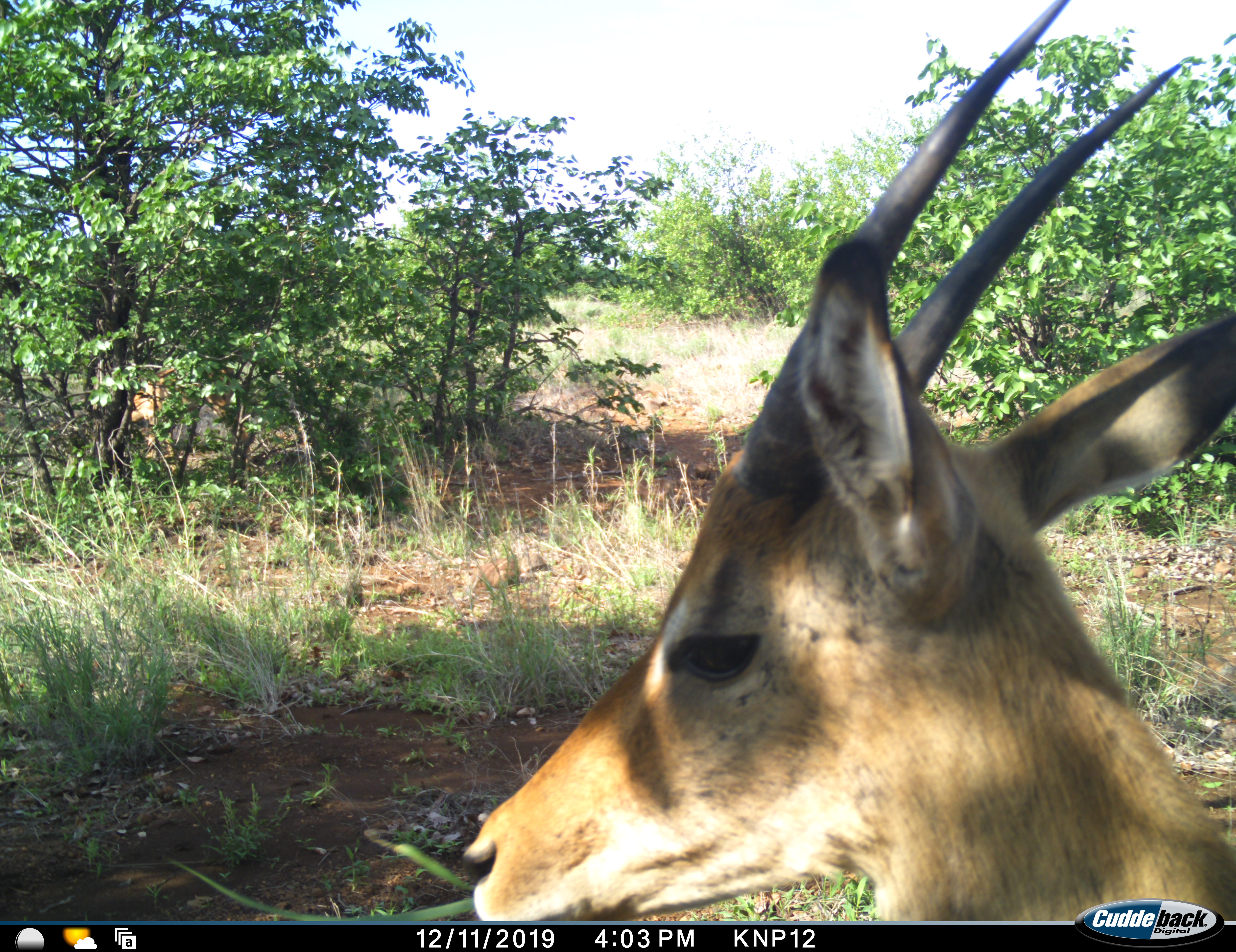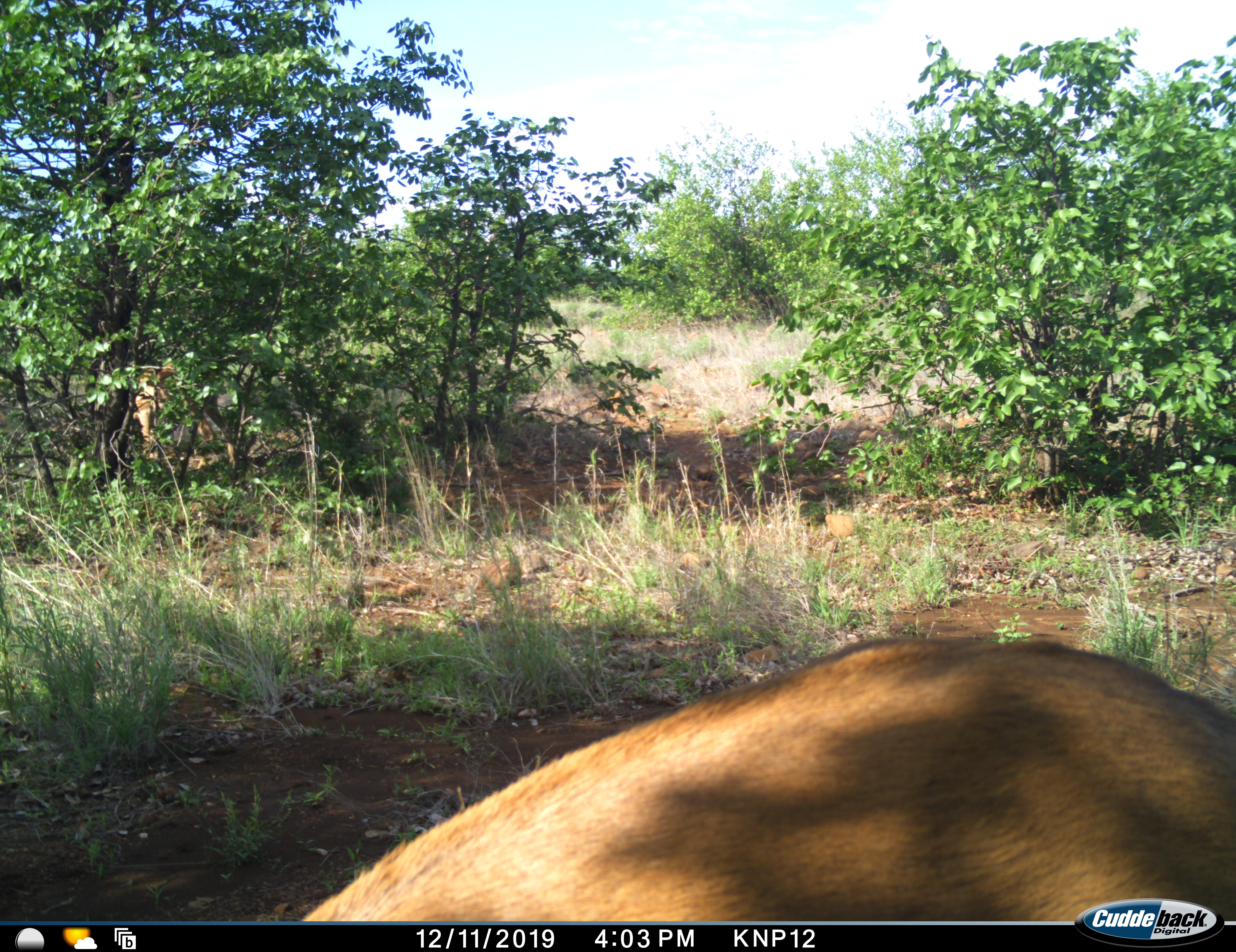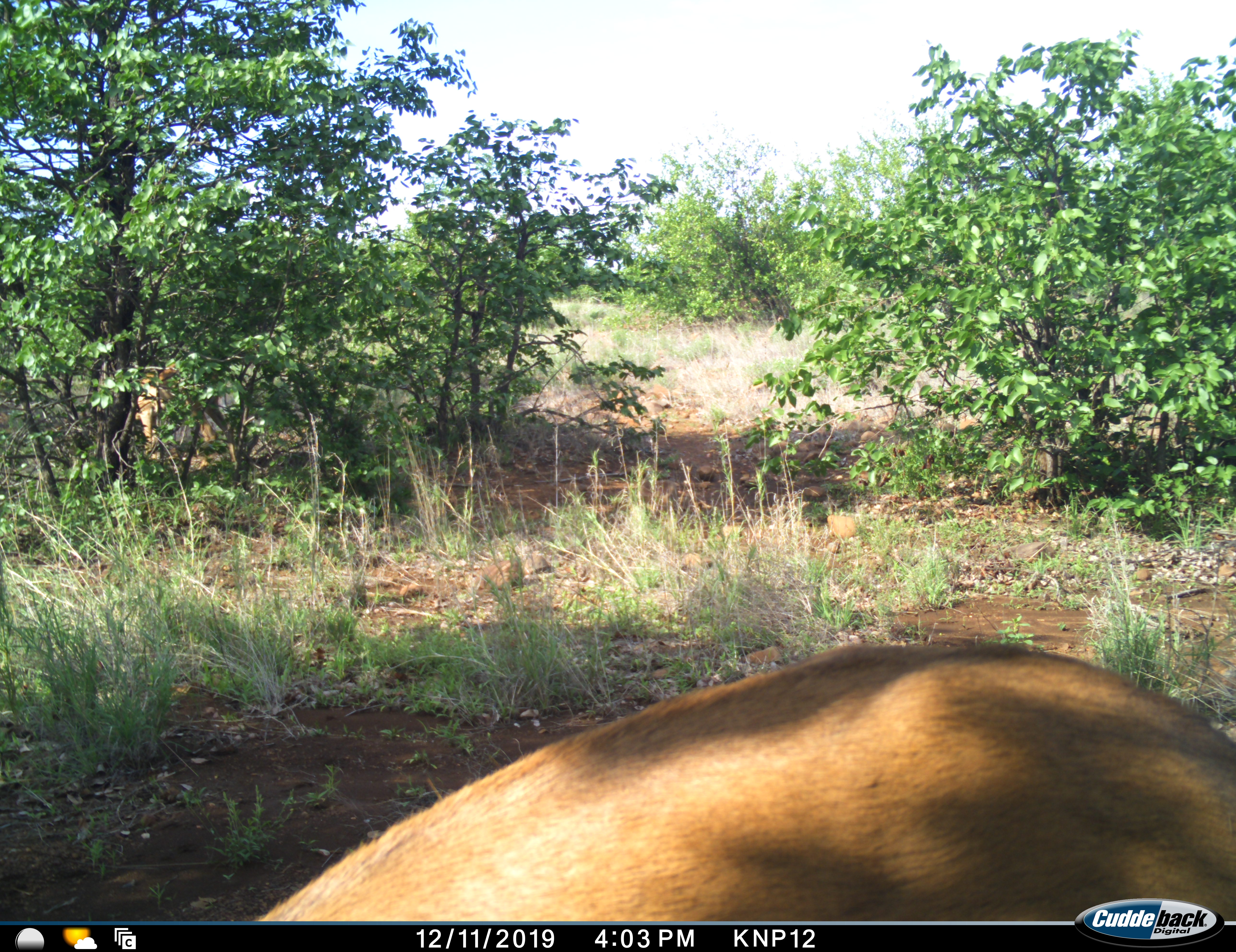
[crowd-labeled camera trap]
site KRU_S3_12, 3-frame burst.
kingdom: Animalia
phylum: Chordata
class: Mammalia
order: Artiodactyla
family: Bovidae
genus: Aepyceros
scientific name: Aepyceros melampus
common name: impala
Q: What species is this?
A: Impala (Aepyceros melampus).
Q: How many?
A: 1.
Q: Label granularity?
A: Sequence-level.